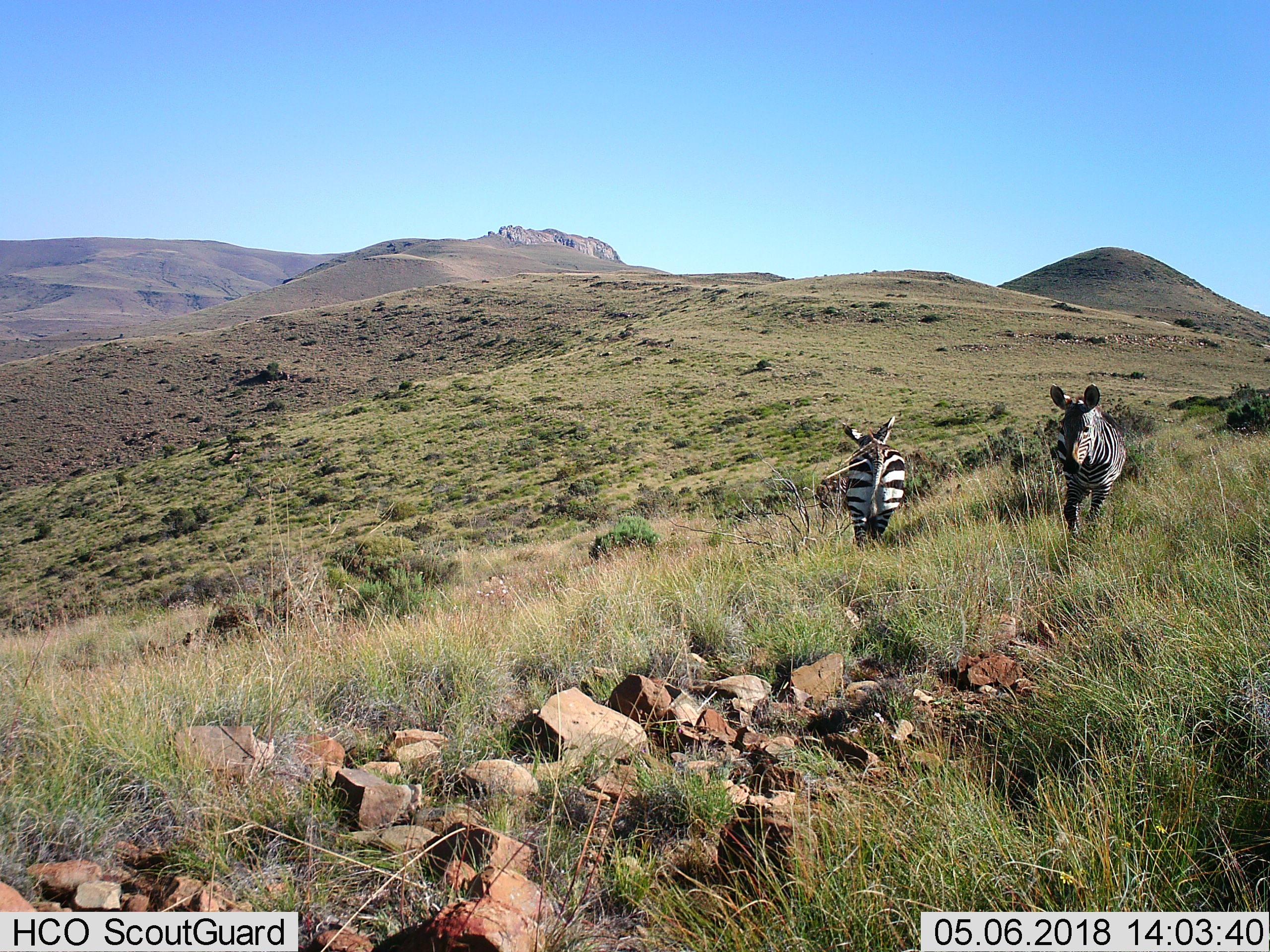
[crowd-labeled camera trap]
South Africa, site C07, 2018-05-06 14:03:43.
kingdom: Animalia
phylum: Chordata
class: Mammalia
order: Perissodactyla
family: Equidae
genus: Equus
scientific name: Equus zebra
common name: mountain zebra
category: zebramountain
Zebramountain (mountain zebra) (Equus zebra), count 2. Behavior (volunteer vote fractions): standing 62%, resting 0%, moving 50%, interacting 0%. Young present (vote fraction): 0%. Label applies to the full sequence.